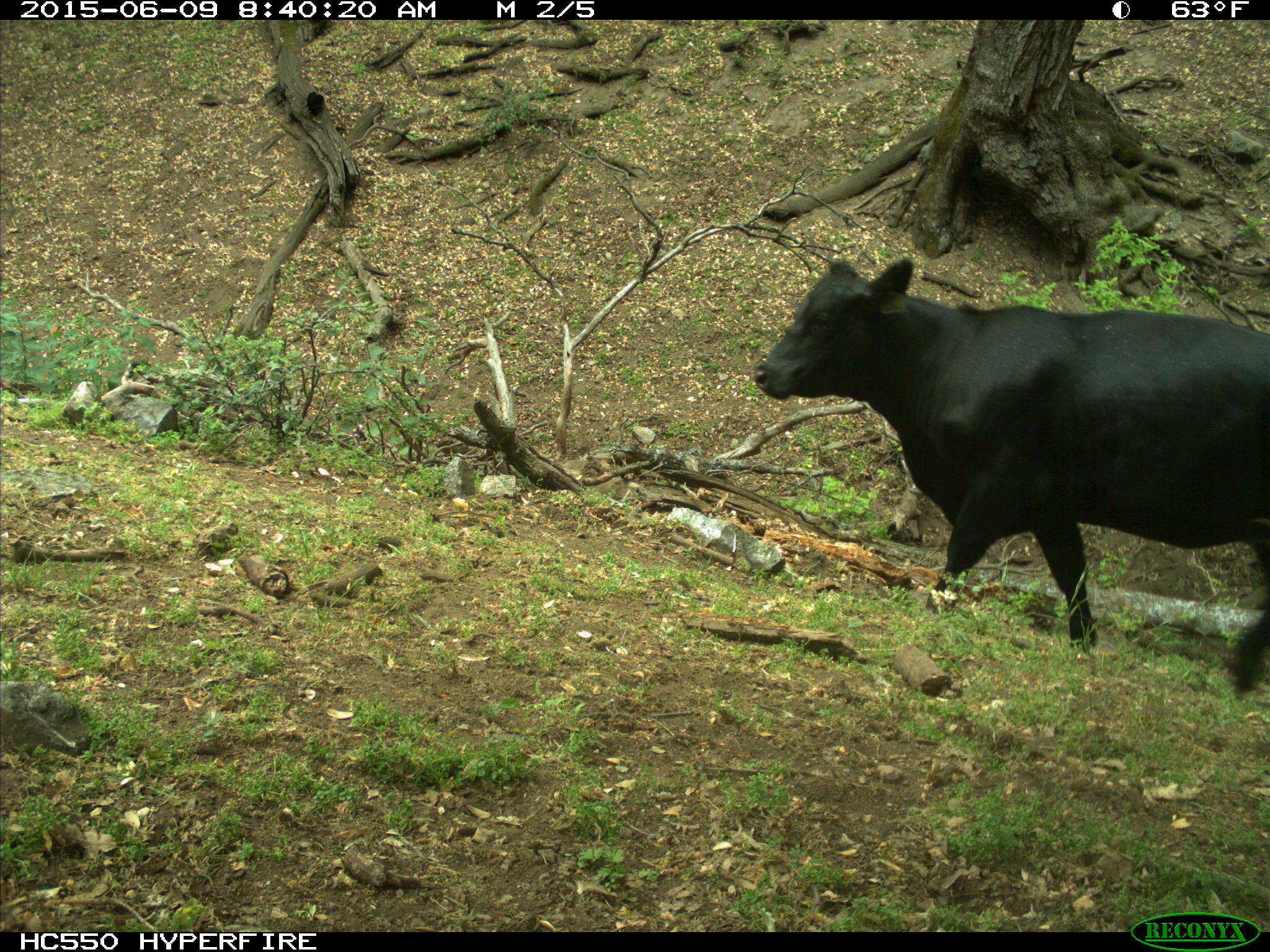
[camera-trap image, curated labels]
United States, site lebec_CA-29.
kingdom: Animalia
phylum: Chordata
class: Mammalia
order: Artiodactyla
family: Bovidae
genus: Bos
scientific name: Bos taurus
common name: domestic cow